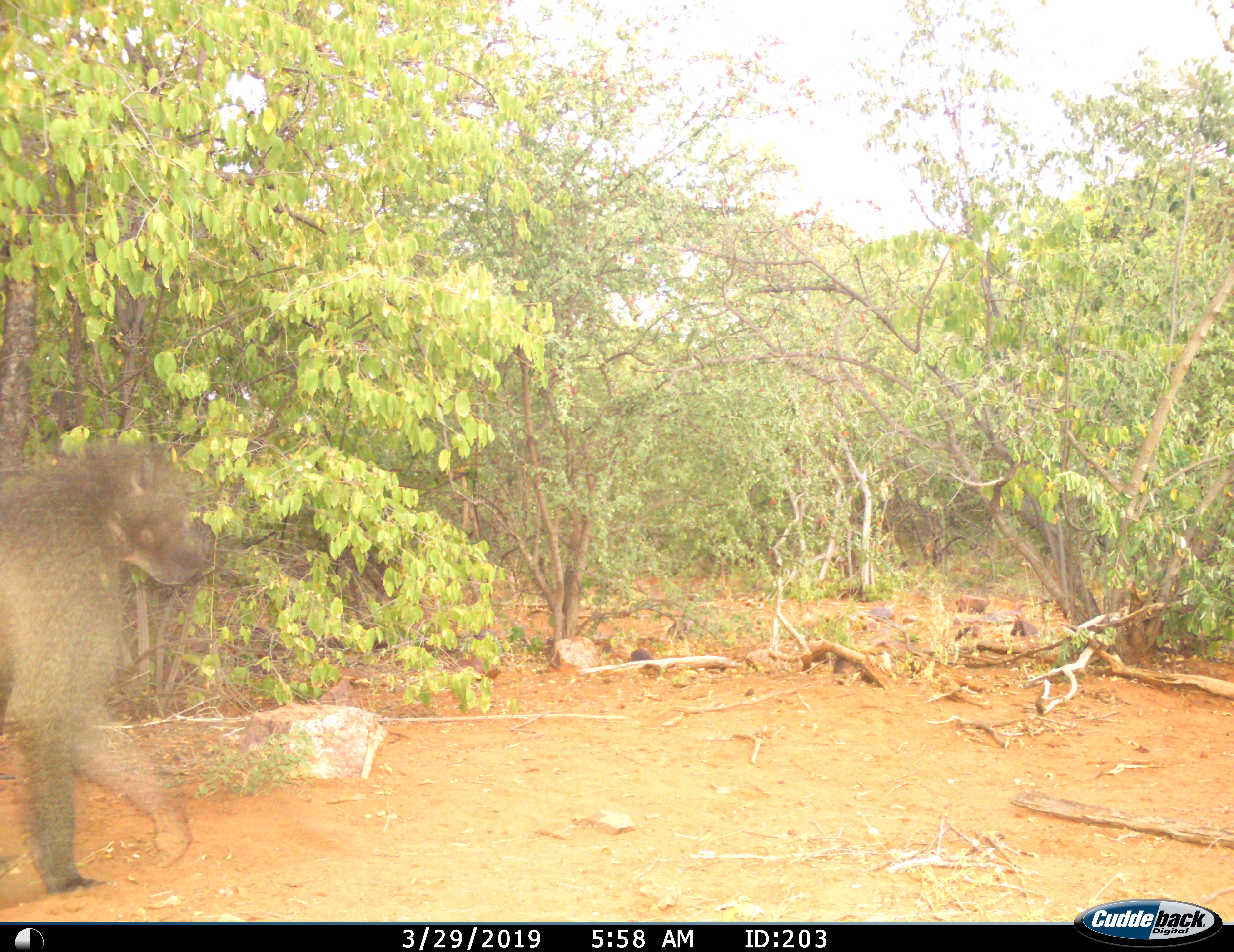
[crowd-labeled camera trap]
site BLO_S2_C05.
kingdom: Animalia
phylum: Chordata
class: Mammalia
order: Primates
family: Cercopithecidae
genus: Papio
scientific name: Papio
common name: baboon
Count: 1.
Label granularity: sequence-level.